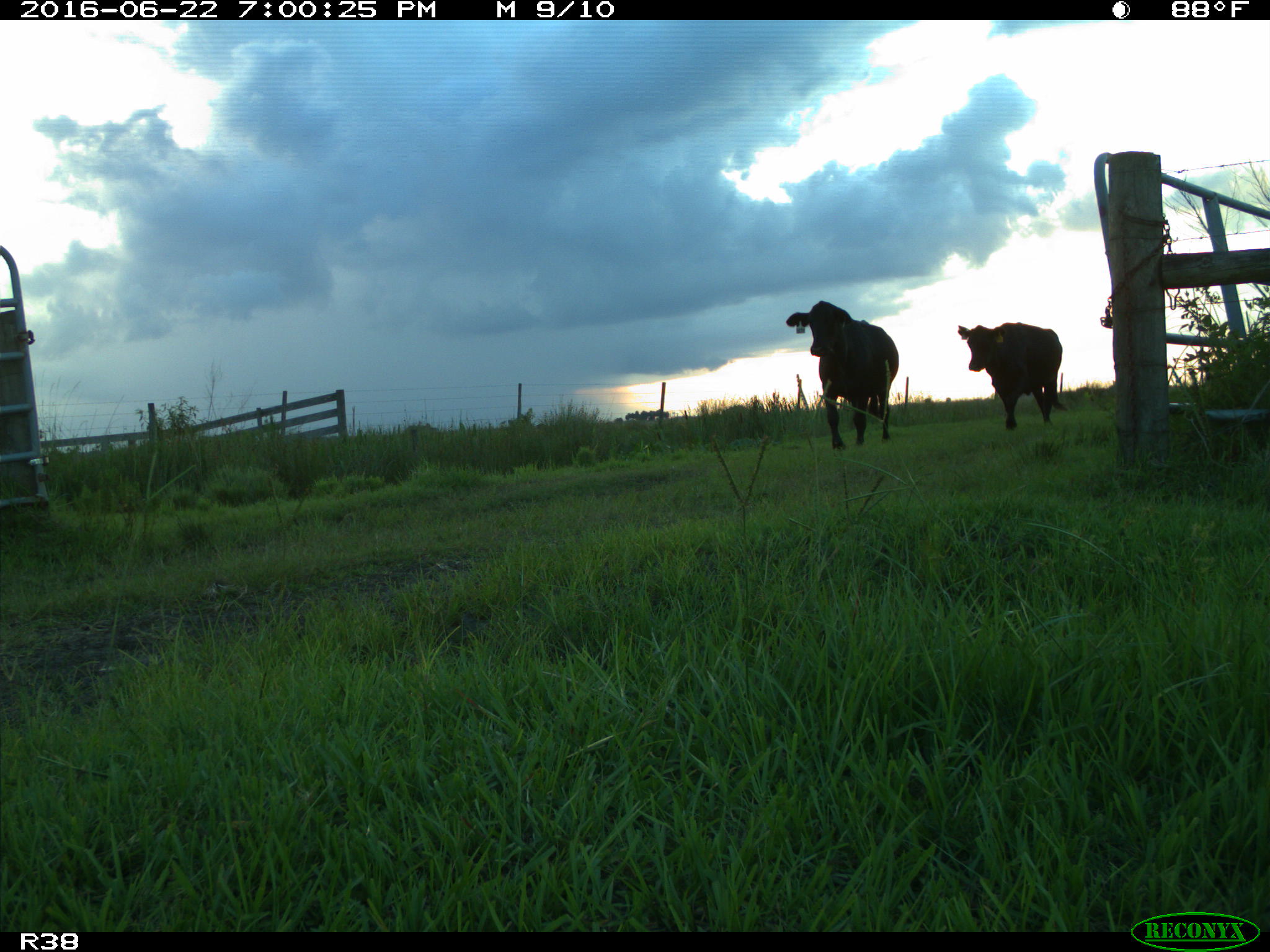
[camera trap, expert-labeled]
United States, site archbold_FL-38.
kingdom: Animalia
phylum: Chordata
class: Mammalia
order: Artiodactyla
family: Bovidae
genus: Bos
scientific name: Bos taurus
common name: domestic cow